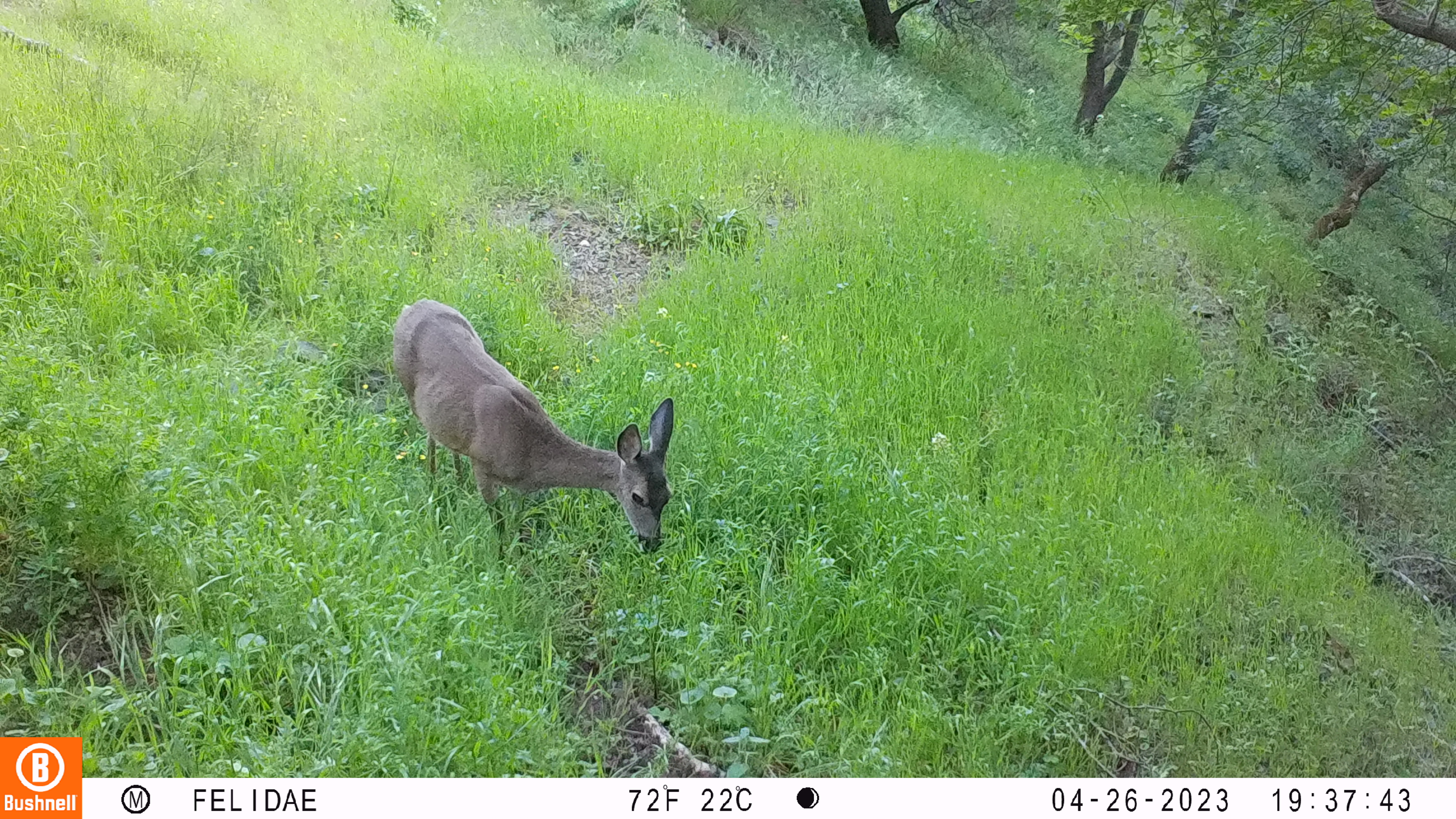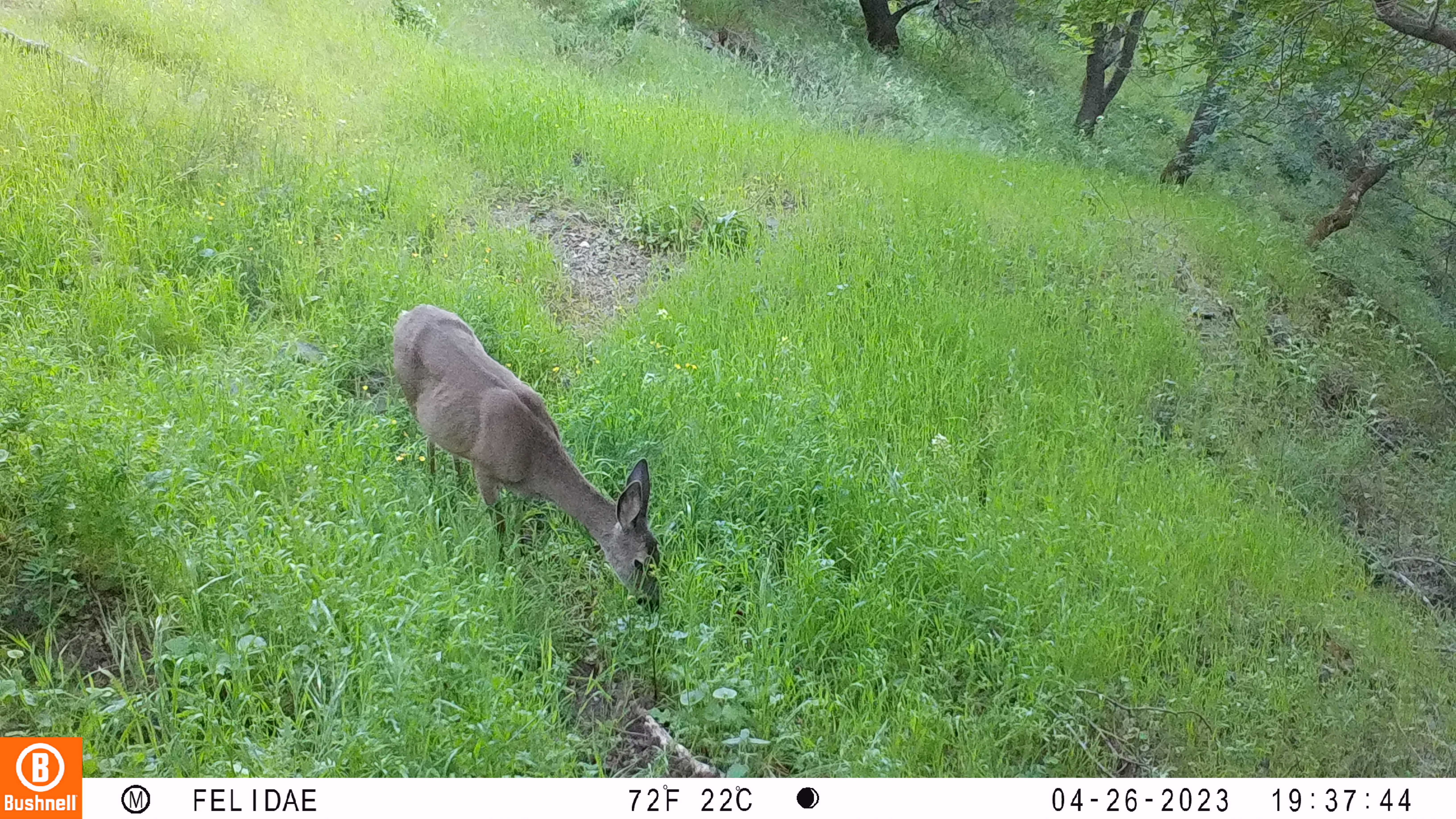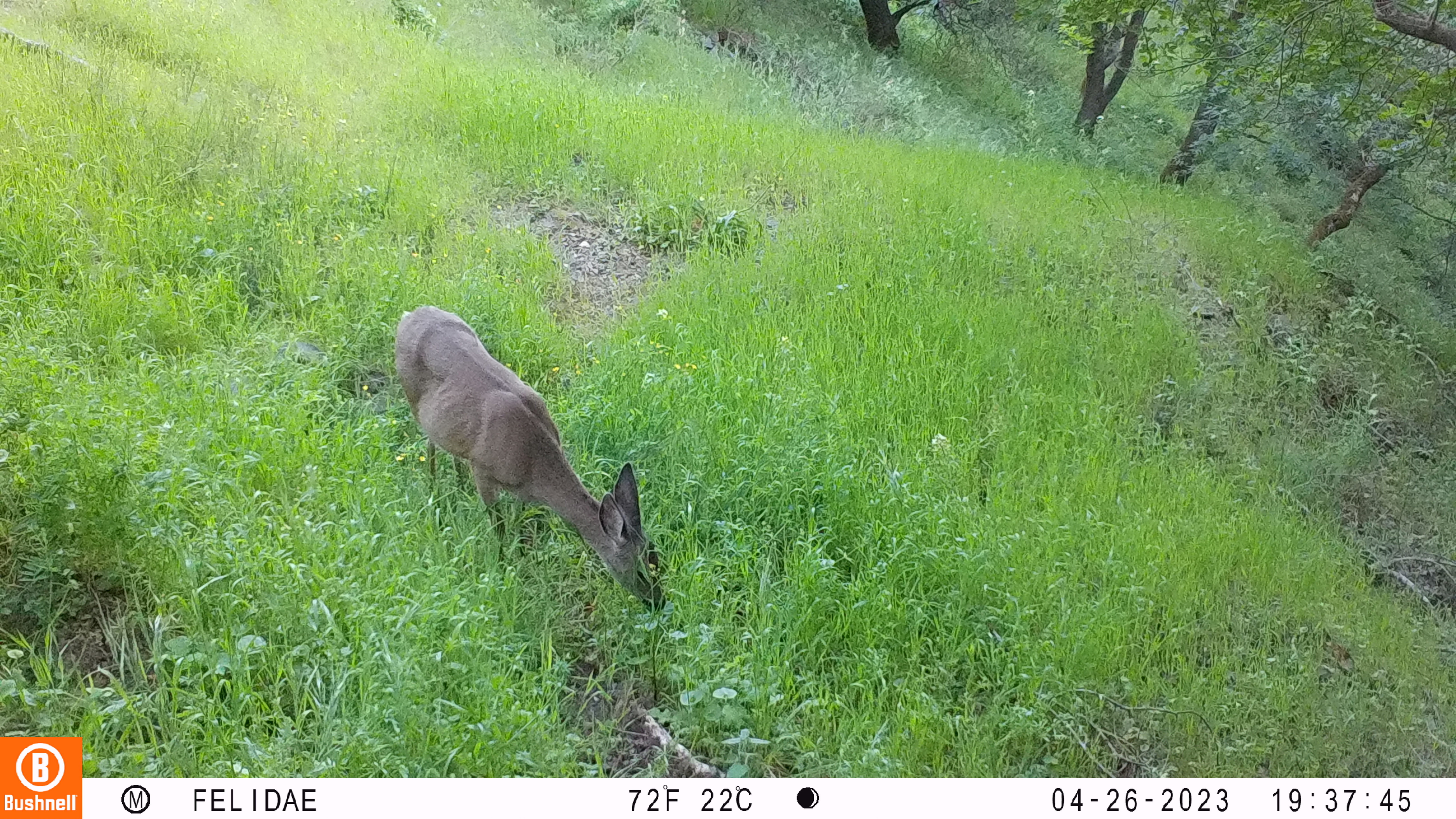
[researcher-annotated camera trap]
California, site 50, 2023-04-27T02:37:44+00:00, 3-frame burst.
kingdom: Animalia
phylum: Chordata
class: Mammalia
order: Artiodactyla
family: Cervidae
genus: Odocoileus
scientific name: Odocoileus hemionus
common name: mule deer